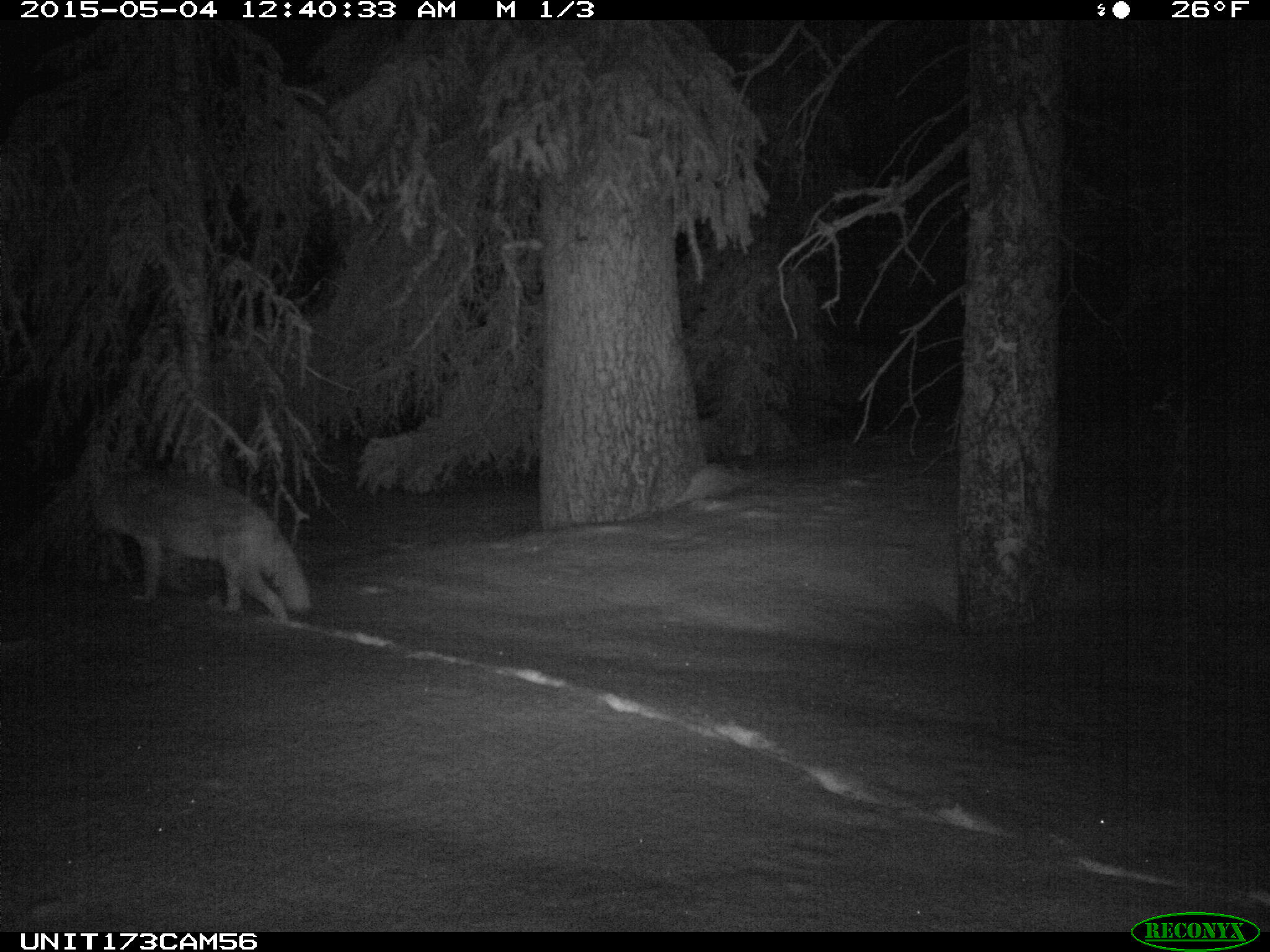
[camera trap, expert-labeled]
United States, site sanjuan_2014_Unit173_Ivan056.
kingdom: Animalia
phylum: Chordata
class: Mammalia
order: Carnivora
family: Canidae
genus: Canis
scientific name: Canis latrans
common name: coyote